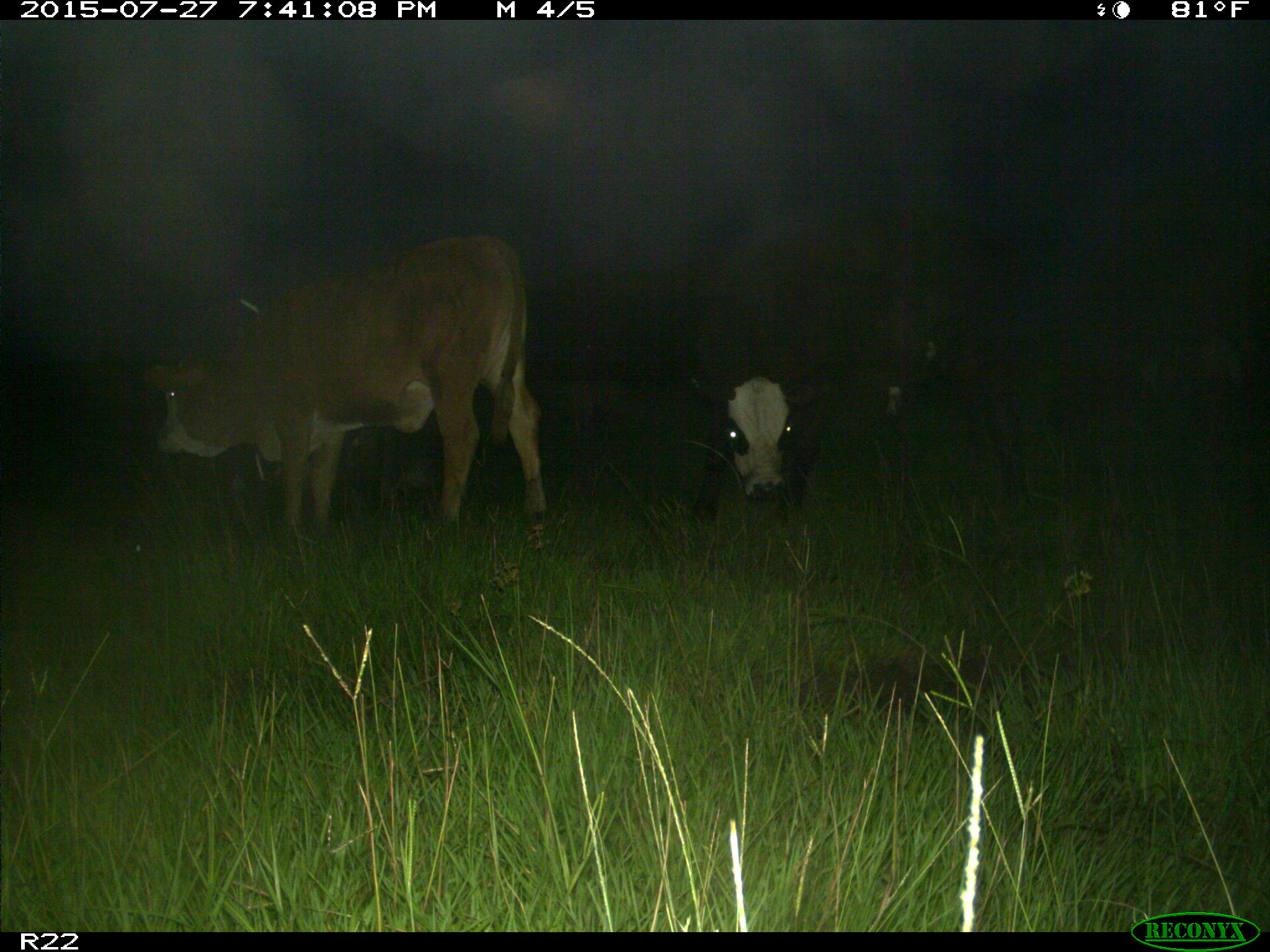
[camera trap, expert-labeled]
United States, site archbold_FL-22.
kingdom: Animalia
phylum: Chordata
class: Mammalia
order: Artiodactyla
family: Bovidae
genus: Bos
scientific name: Bos taurus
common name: domestic cow